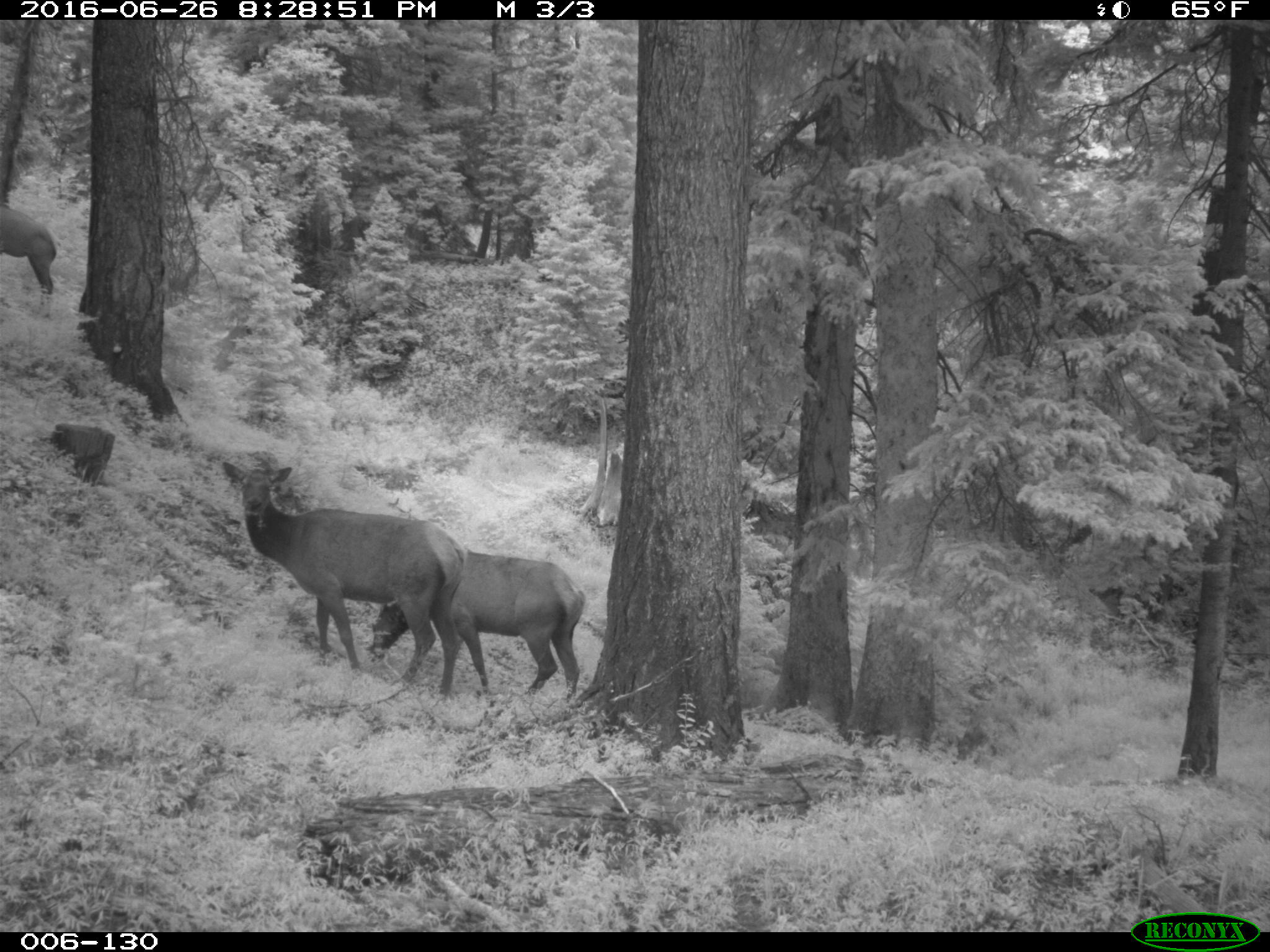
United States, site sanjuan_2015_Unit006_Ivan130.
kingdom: Animalia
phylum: Chordata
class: Mammalia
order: Artiodactyla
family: Cervidae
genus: Cervus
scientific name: Cervus elaphus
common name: red deer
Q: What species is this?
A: Cervus elaphus (red deer).